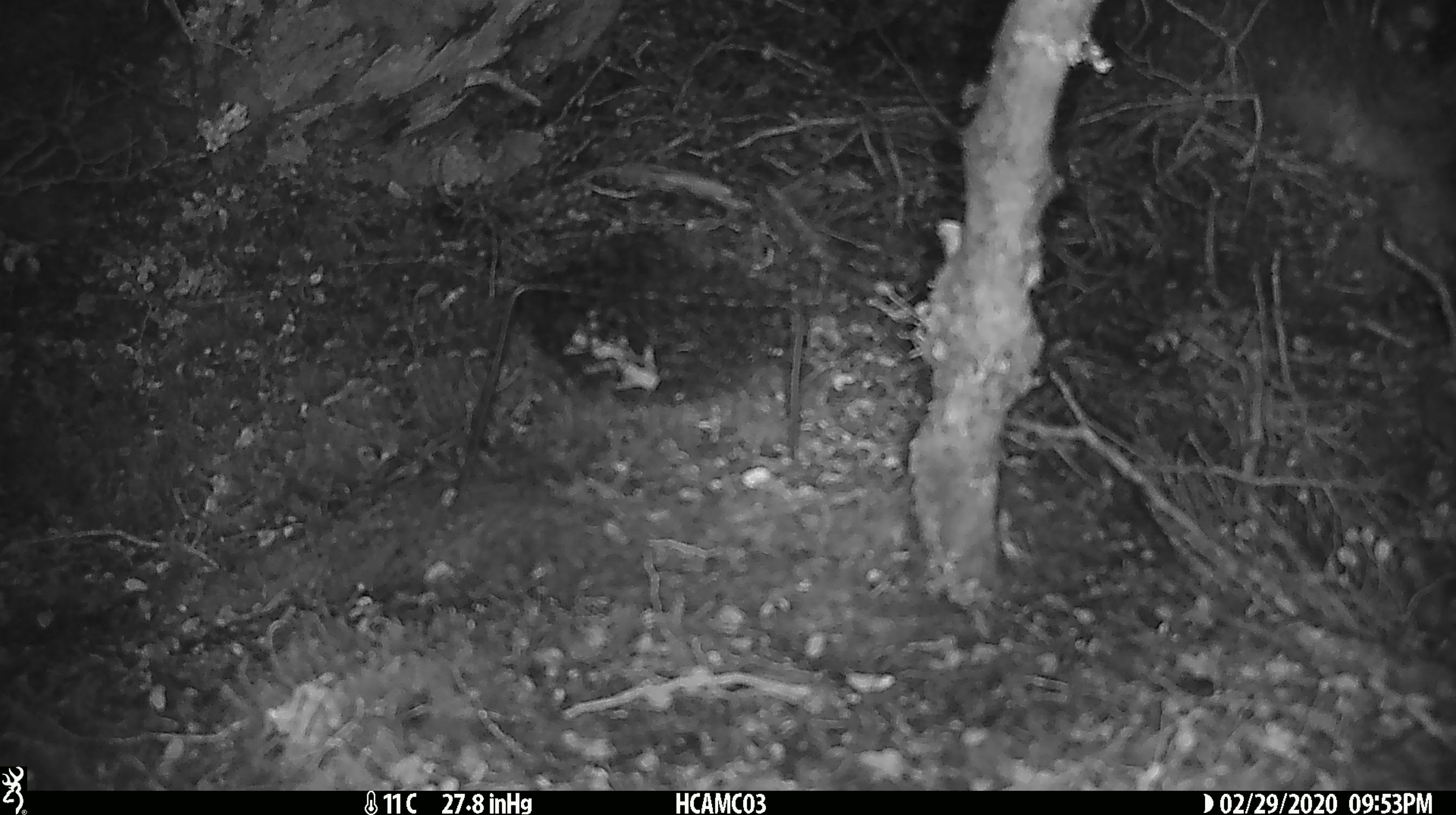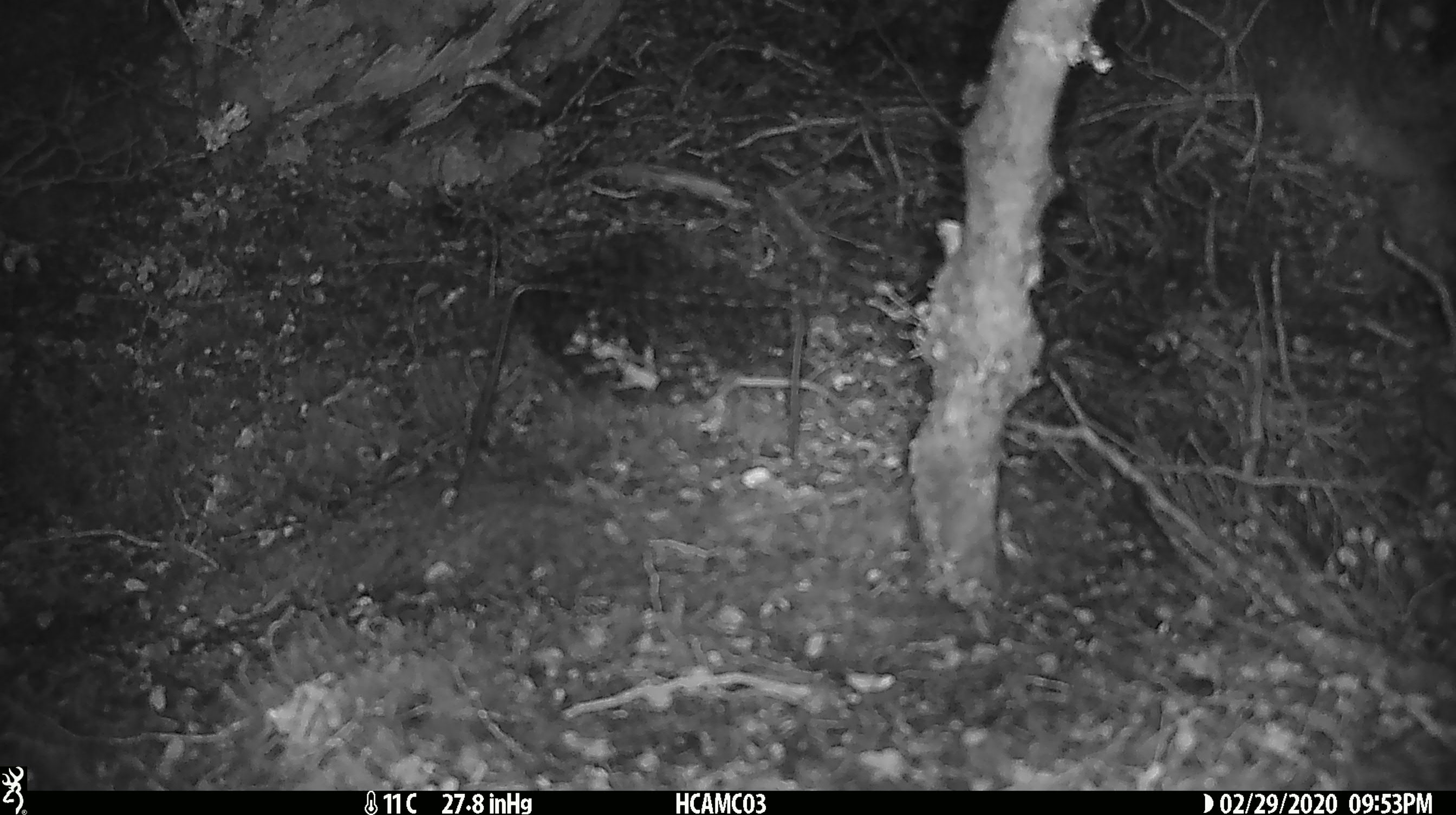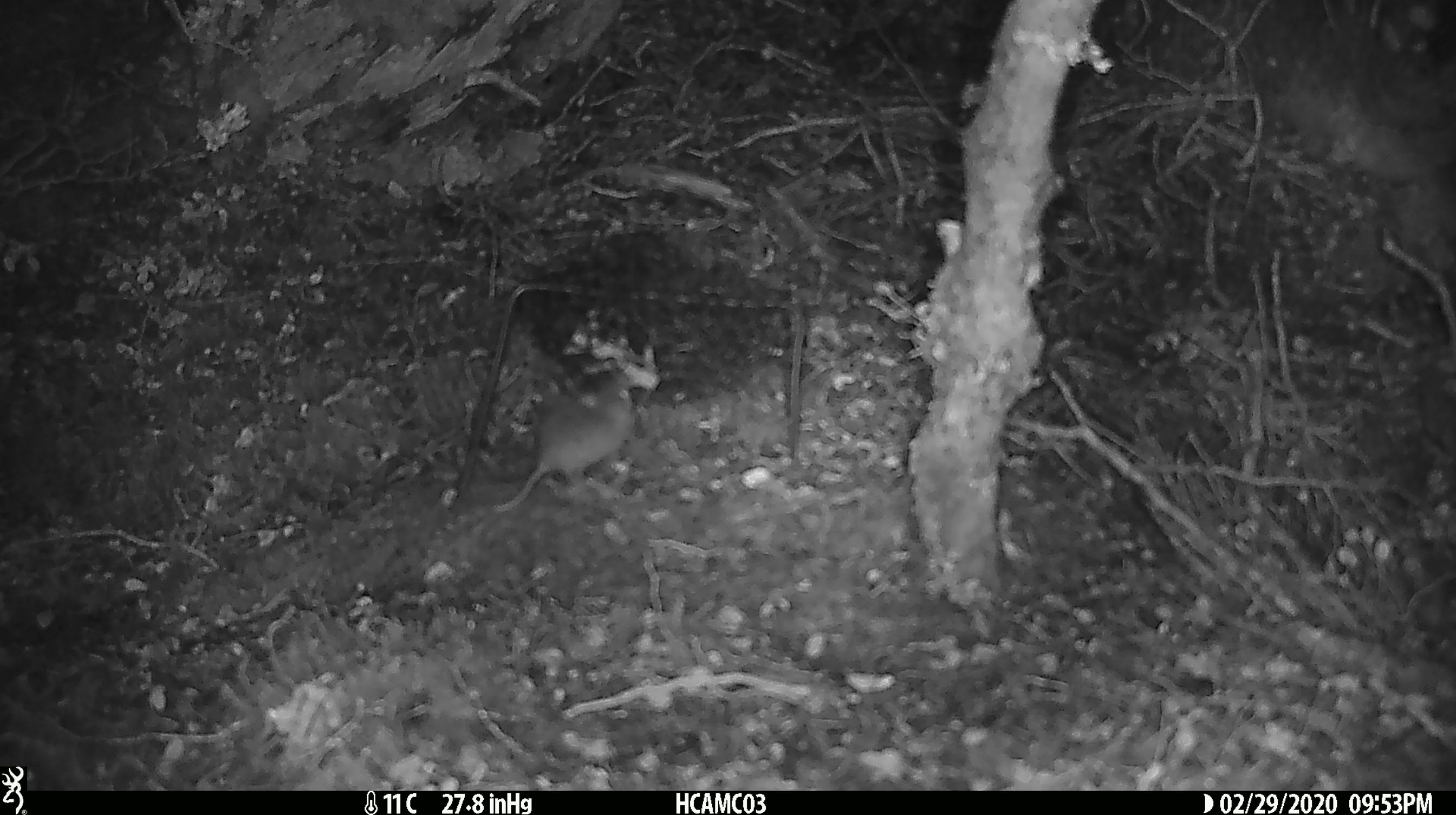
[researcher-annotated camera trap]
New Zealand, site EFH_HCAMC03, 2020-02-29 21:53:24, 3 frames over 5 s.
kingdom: Animalia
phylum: Chordata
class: Mammalia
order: Rodentia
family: Muridae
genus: Mus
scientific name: Mus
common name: mouse